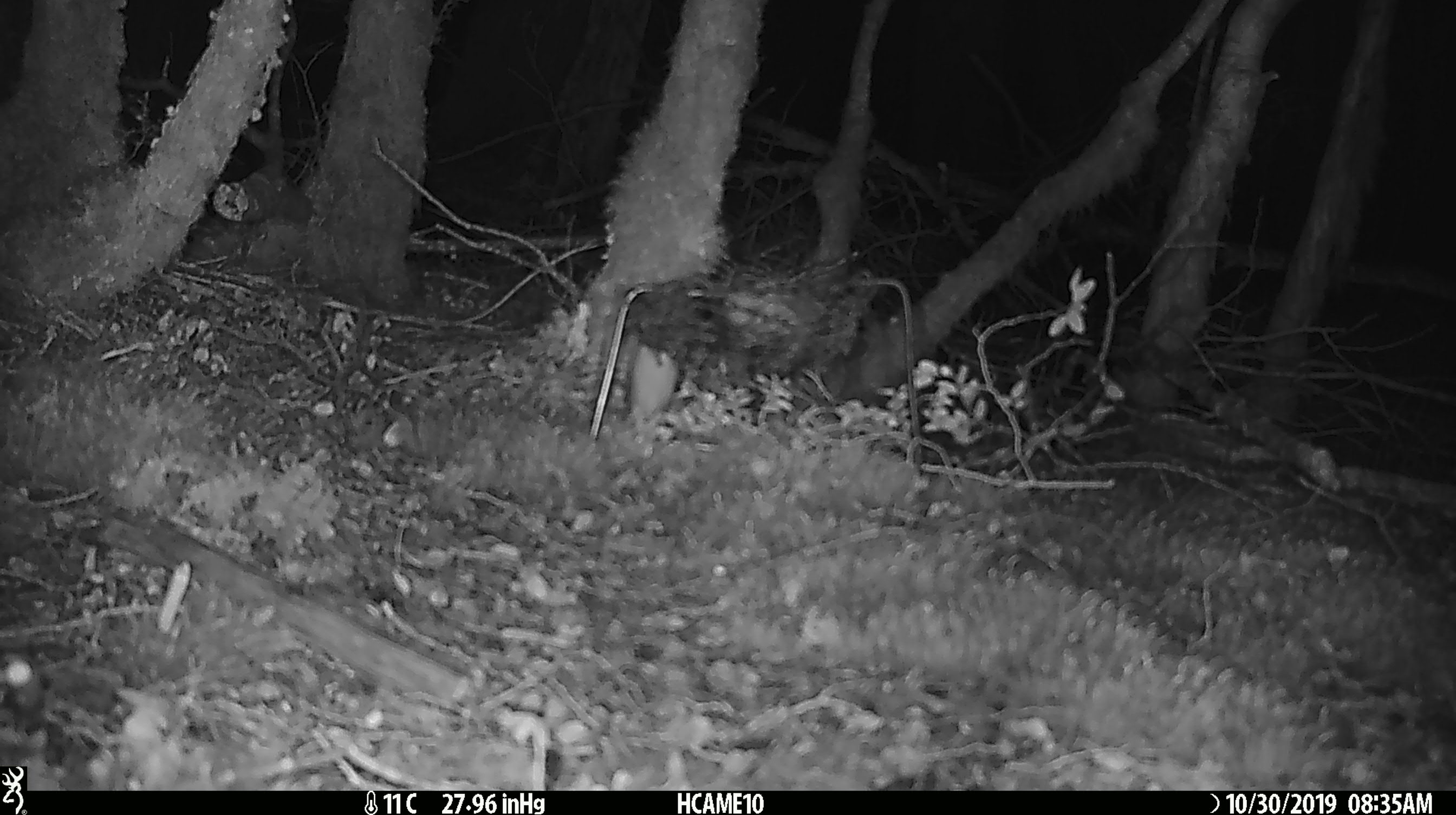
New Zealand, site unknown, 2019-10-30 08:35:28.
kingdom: Animalia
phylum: Chordata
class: Mammalia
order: Rodentia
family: Muridae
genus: Mus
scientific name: Mus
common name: mouse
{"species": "mouse (Mus)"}